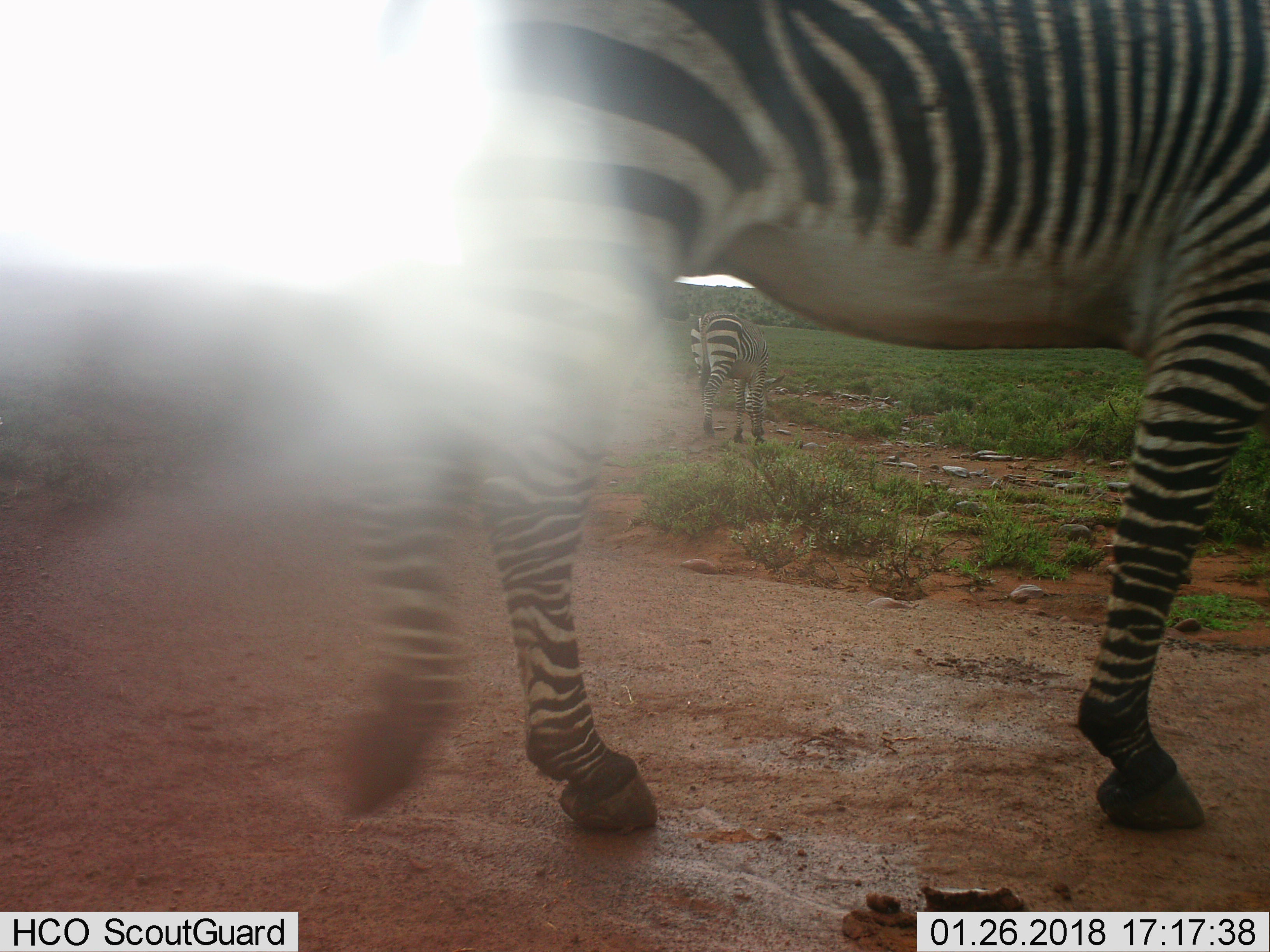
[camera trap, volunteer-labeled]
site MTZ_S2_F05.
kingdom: Animalia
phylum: Chordata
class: Mammalia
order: Perissodactyla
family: Equidae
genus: Equus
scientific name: Equus zebra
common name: mountain zebra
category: zebramountain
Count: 2.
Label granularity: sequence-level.